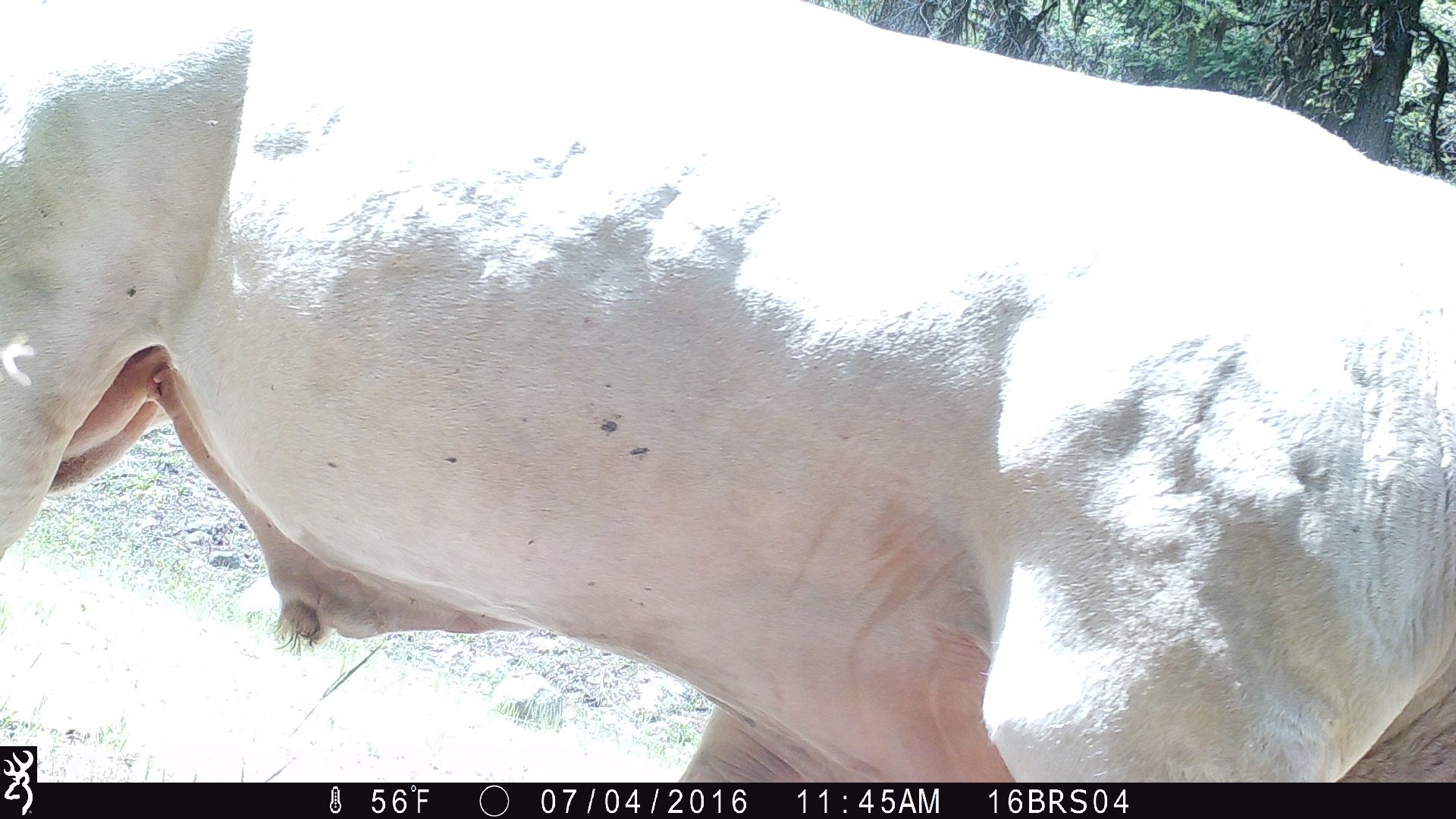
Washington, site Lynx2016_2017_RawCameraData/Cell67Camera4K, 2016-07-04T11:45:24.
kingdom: Animalia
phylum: Chordata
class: Mammalia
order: Artiodactyla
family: Bovidae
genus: Bos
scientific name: Bos taurus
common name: domestic cattle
Domestic cattle (Bos taurus). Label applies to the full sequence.